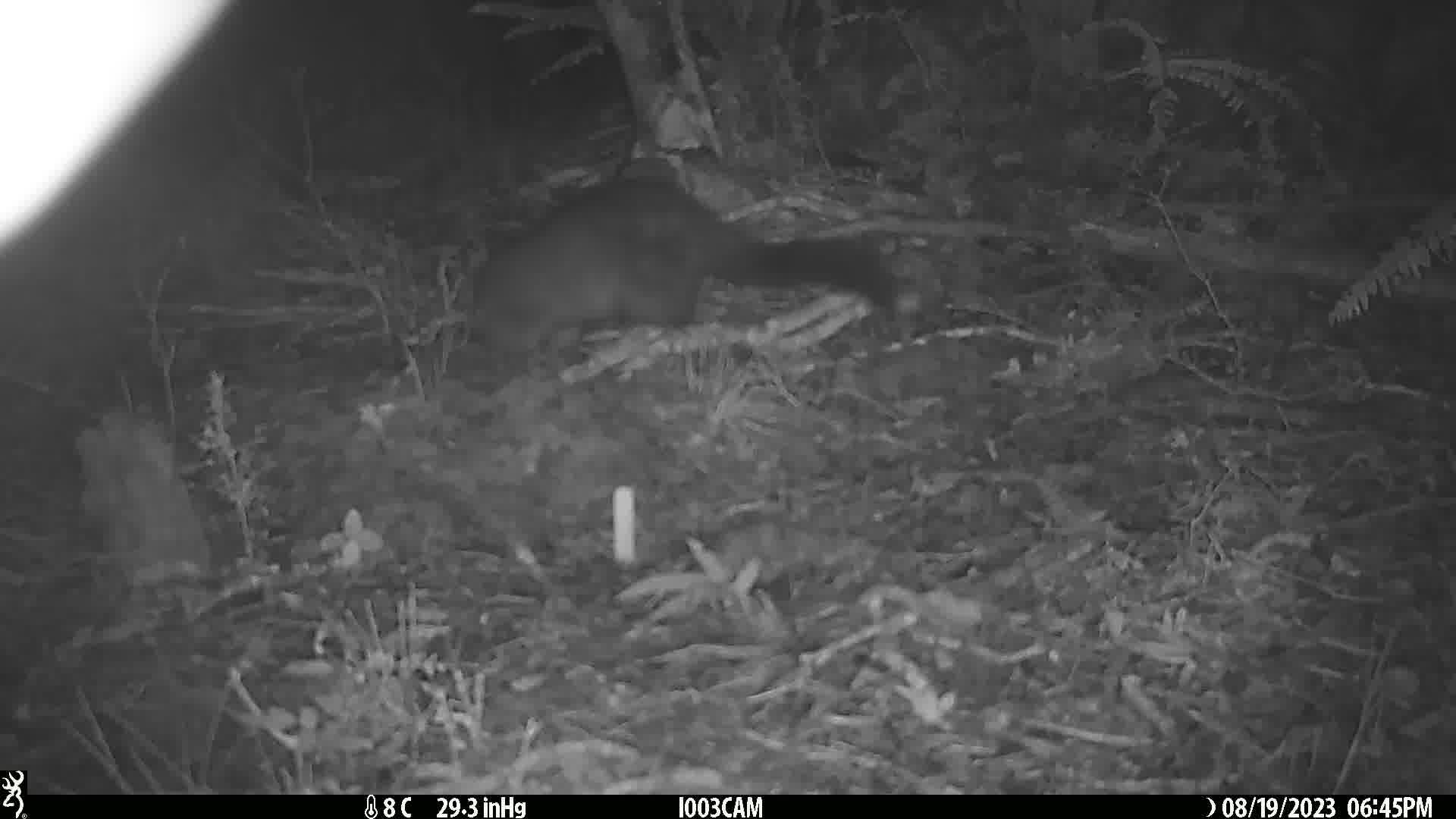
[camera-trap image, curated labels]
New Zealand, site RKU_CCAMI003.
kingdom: Animalia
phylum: Chordata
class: Mammalia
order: Diprotodontia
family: Phalangeridae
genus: Trichosurus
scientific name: Trichosurus vulpecula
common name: common brushtail possum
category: possum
Possum (common brushtail possum) (Trichosurus vulpecula).